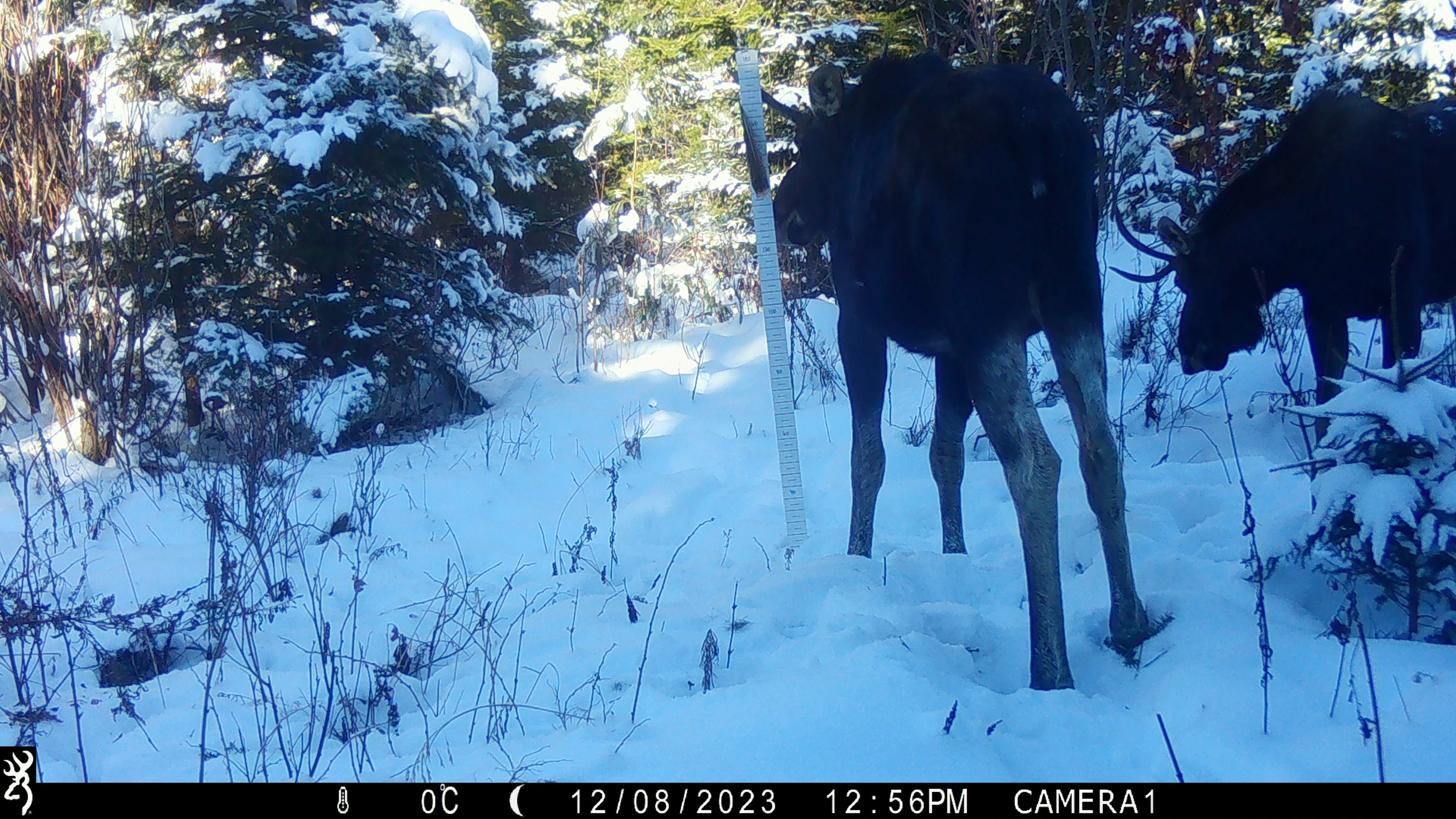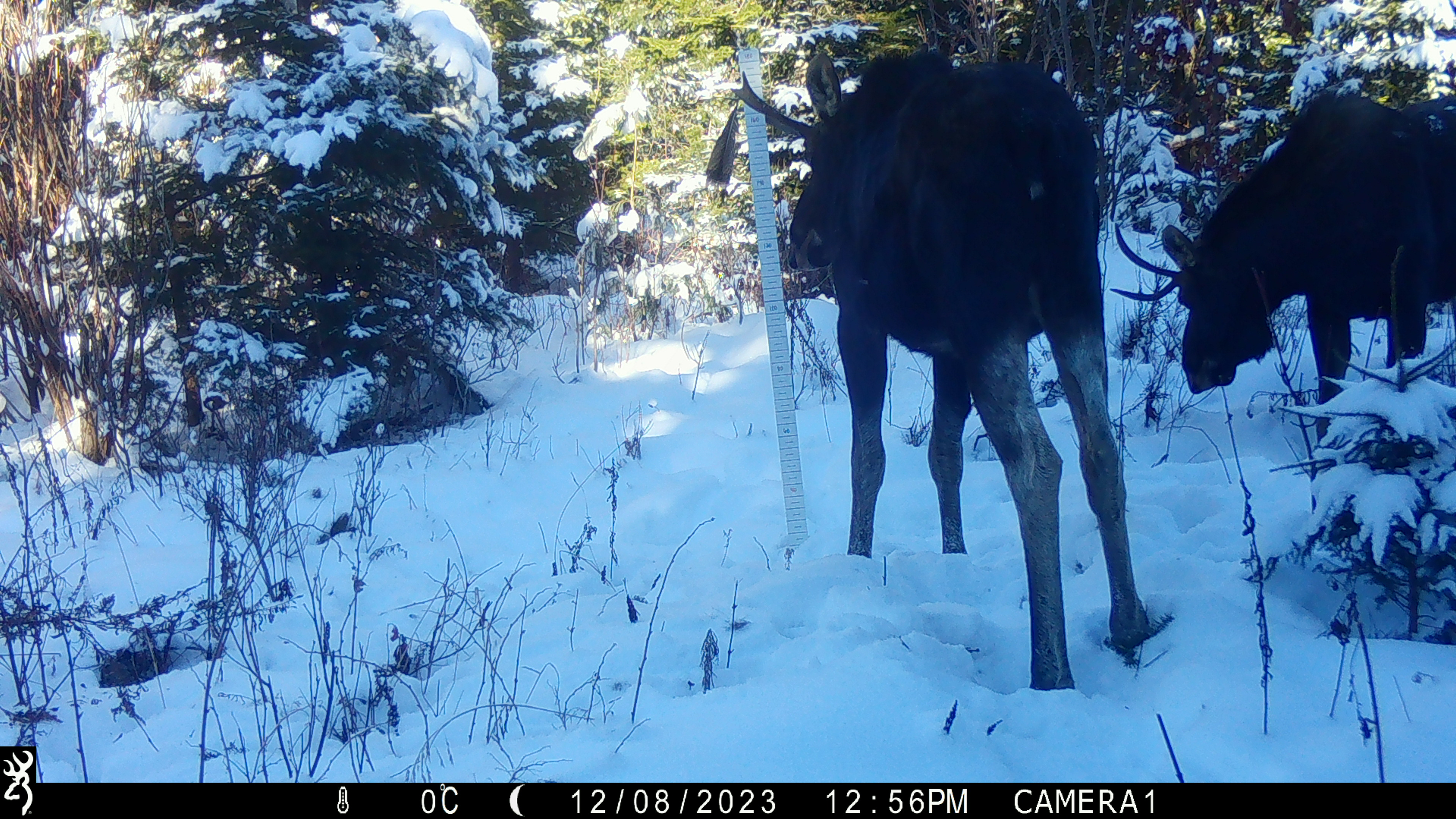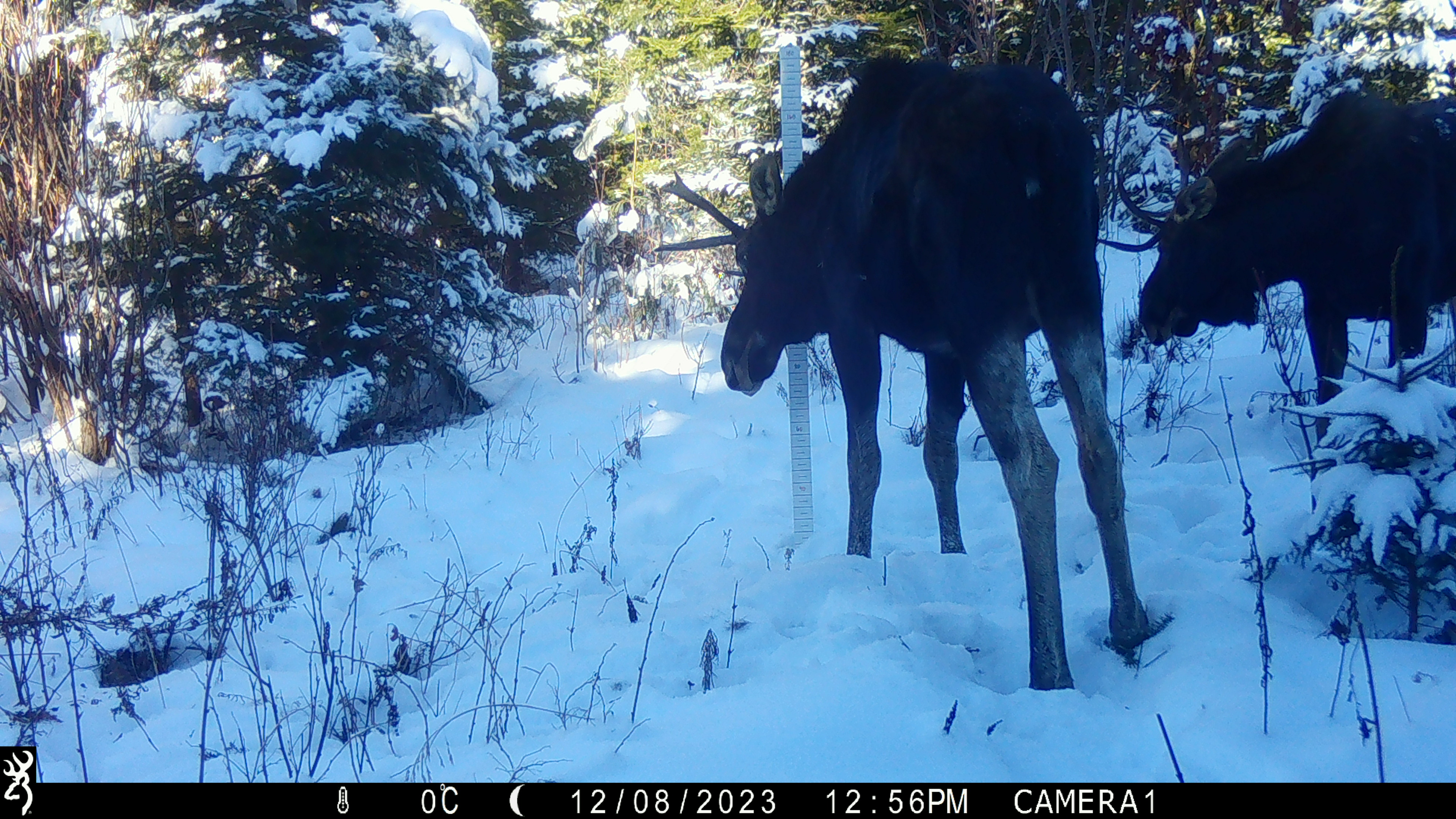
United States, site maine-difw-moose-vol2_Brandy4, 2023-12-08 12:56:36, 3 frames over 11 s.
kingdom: Animalia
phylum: Chordata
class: Mammalia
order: Artiodactyla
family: Cervidae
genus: Alces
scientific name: Alces alces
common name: moose